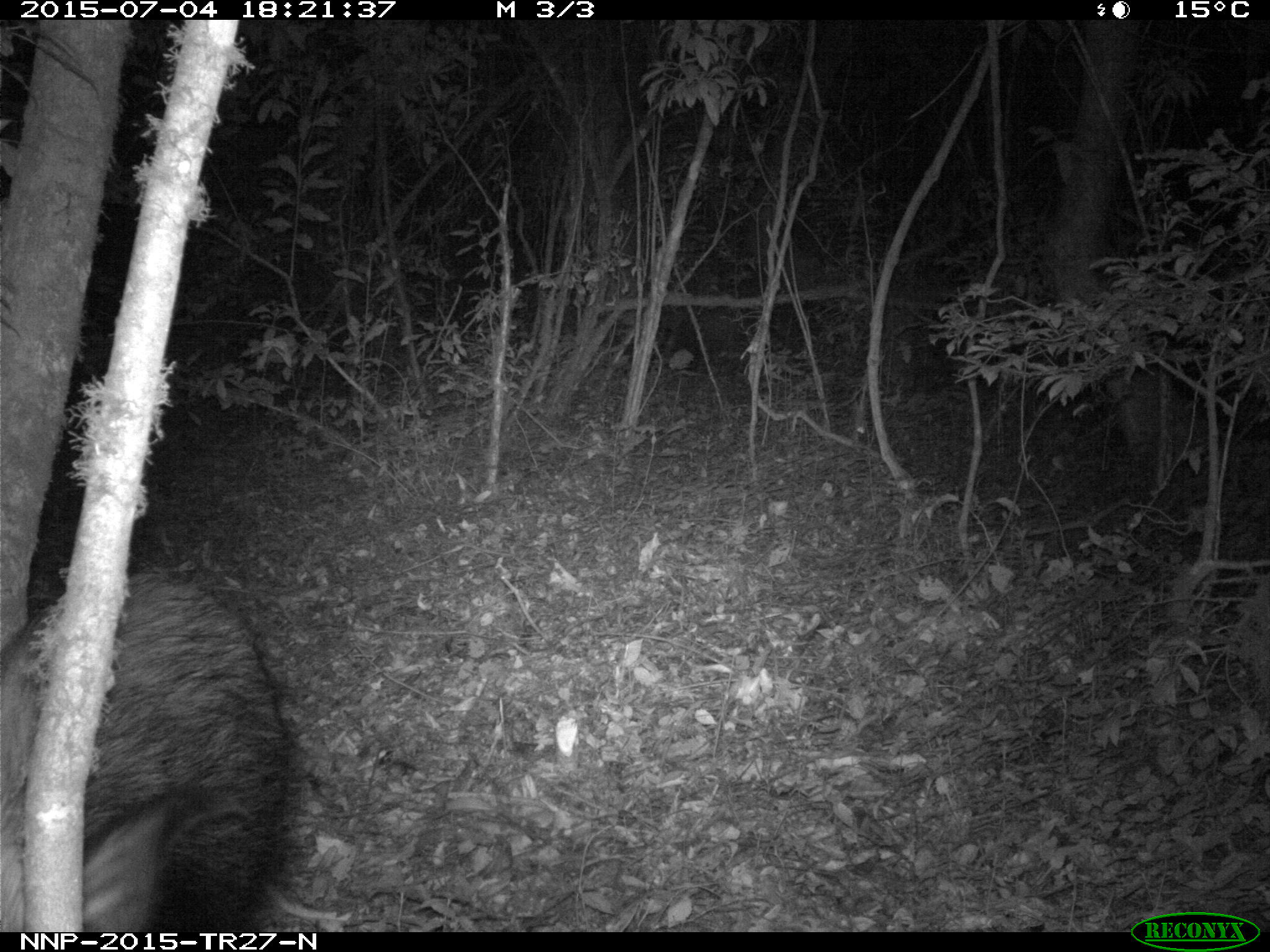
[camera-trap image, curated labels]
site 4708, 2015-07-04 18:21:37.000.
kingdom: Animalia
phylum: Chordata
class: Mammalia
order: Artiodactyla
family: Suidae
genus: Potamochoerus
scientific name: Potamochoerus larvatus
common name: bushpig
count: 1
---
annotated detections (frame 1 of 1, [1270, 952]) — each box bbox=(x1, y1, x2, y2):
potamochoerus larvatus: bbox=(0, 565, 290, 930)